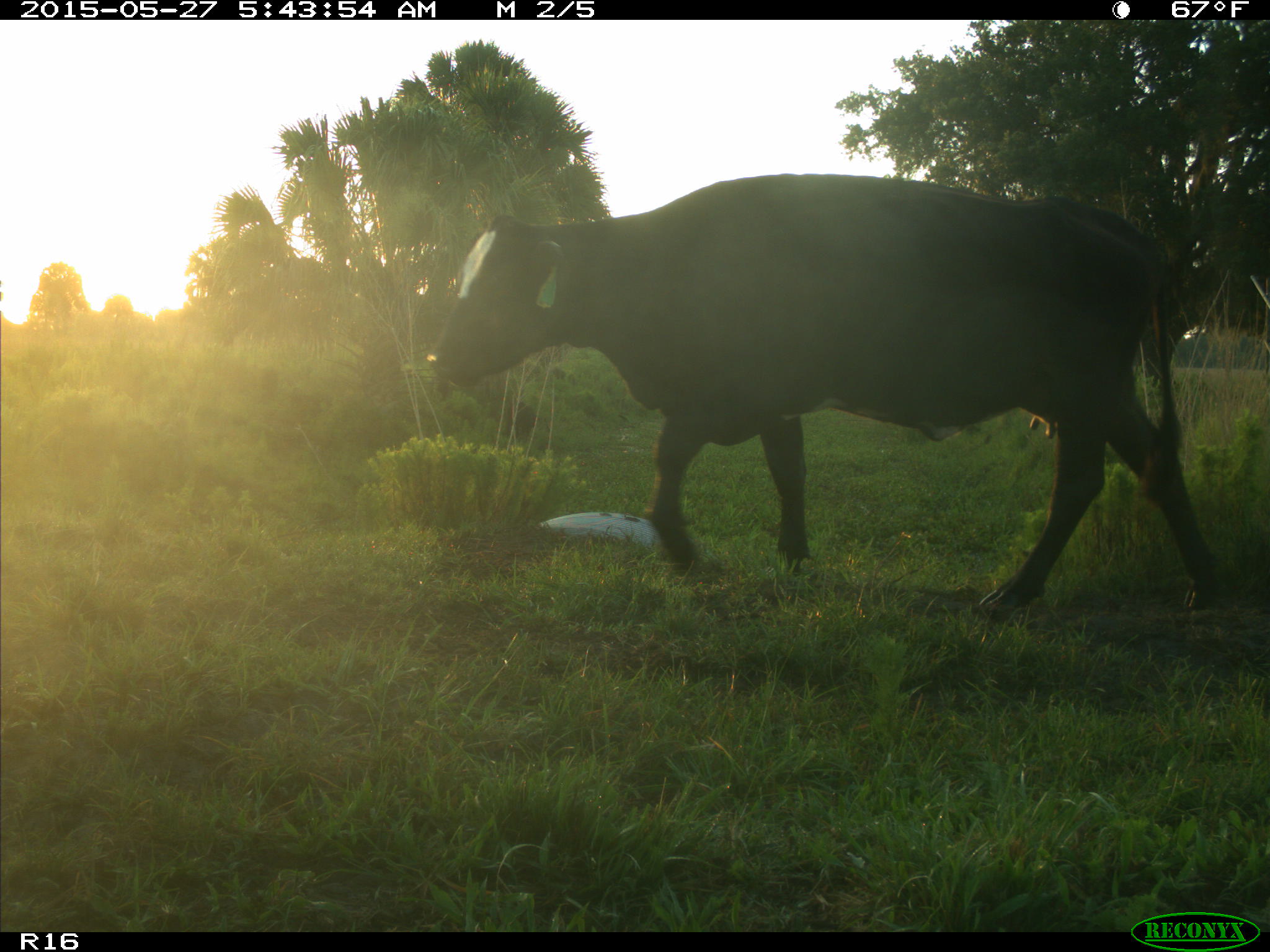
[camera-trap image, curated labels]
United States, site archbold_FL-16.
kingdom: Animalia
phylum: Chordata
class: Mammalia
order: Artiodactyla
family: Bovidae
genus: Bos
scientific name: Bos taurus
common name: domestic cow